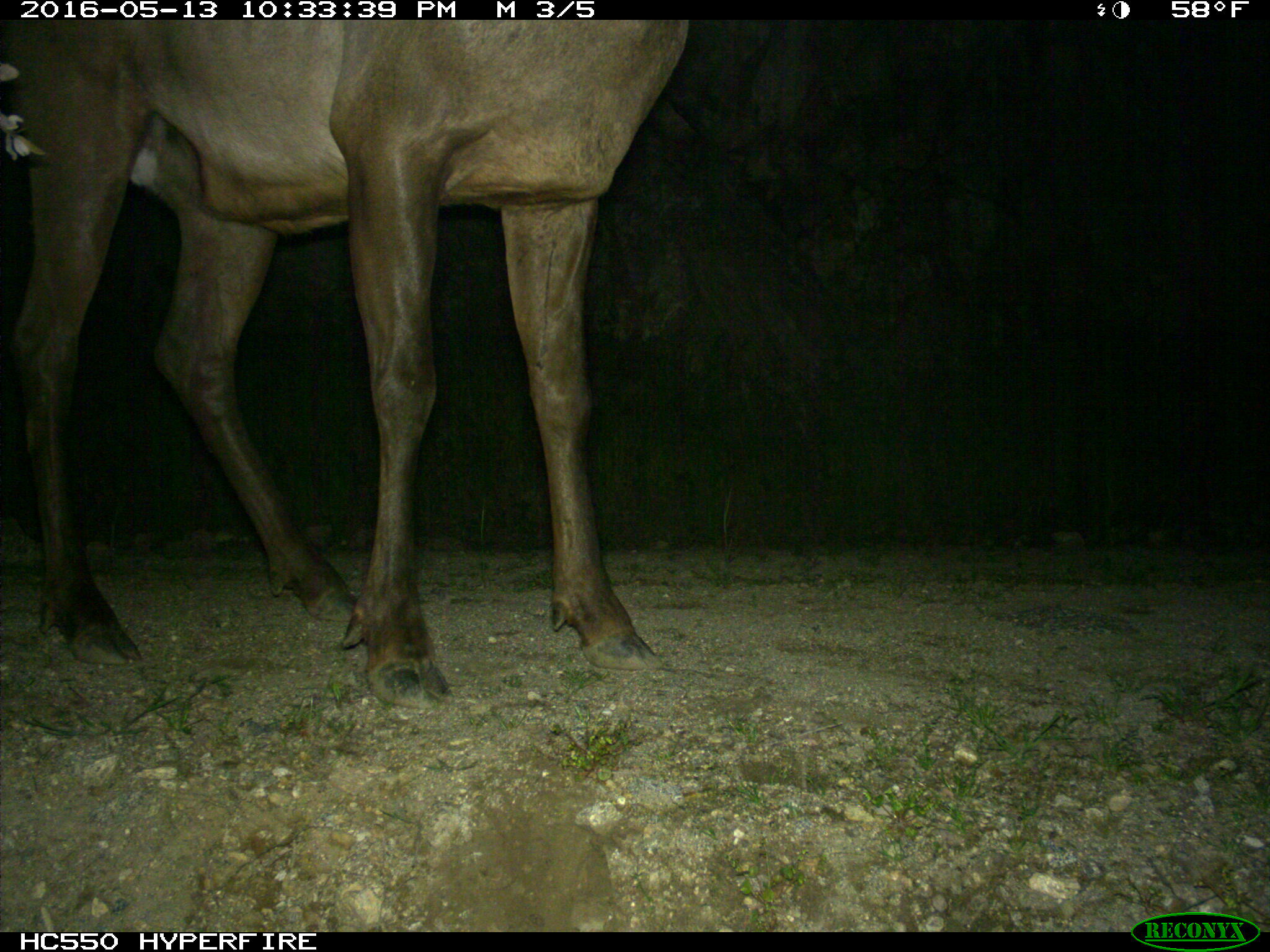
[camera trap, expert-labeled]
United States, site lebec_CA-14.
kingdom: Animalia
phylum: Chordata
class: Mammalia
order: Artiodactyla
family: Cervidae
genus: Cervus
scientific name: Cervus canadensis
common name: elk